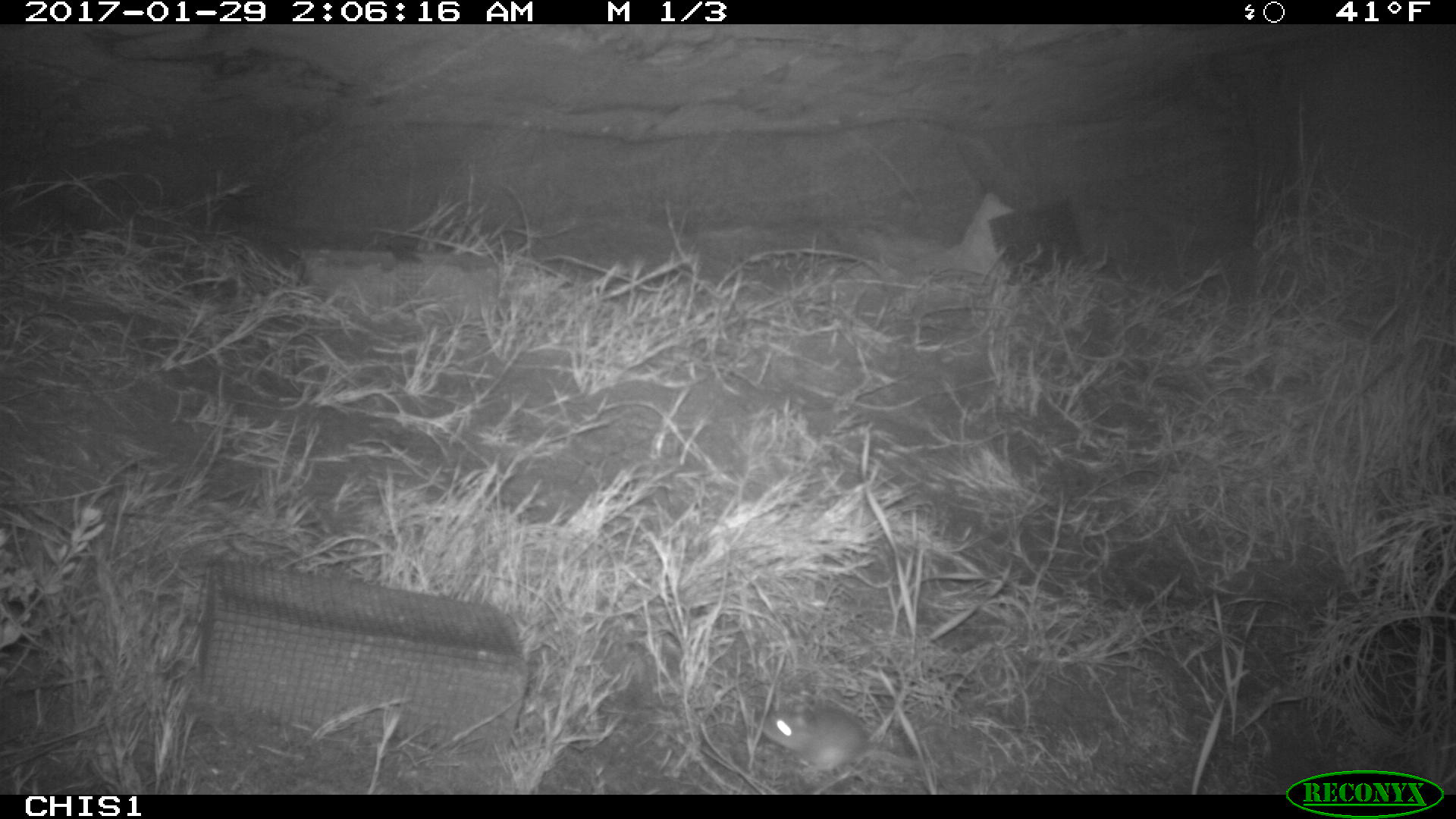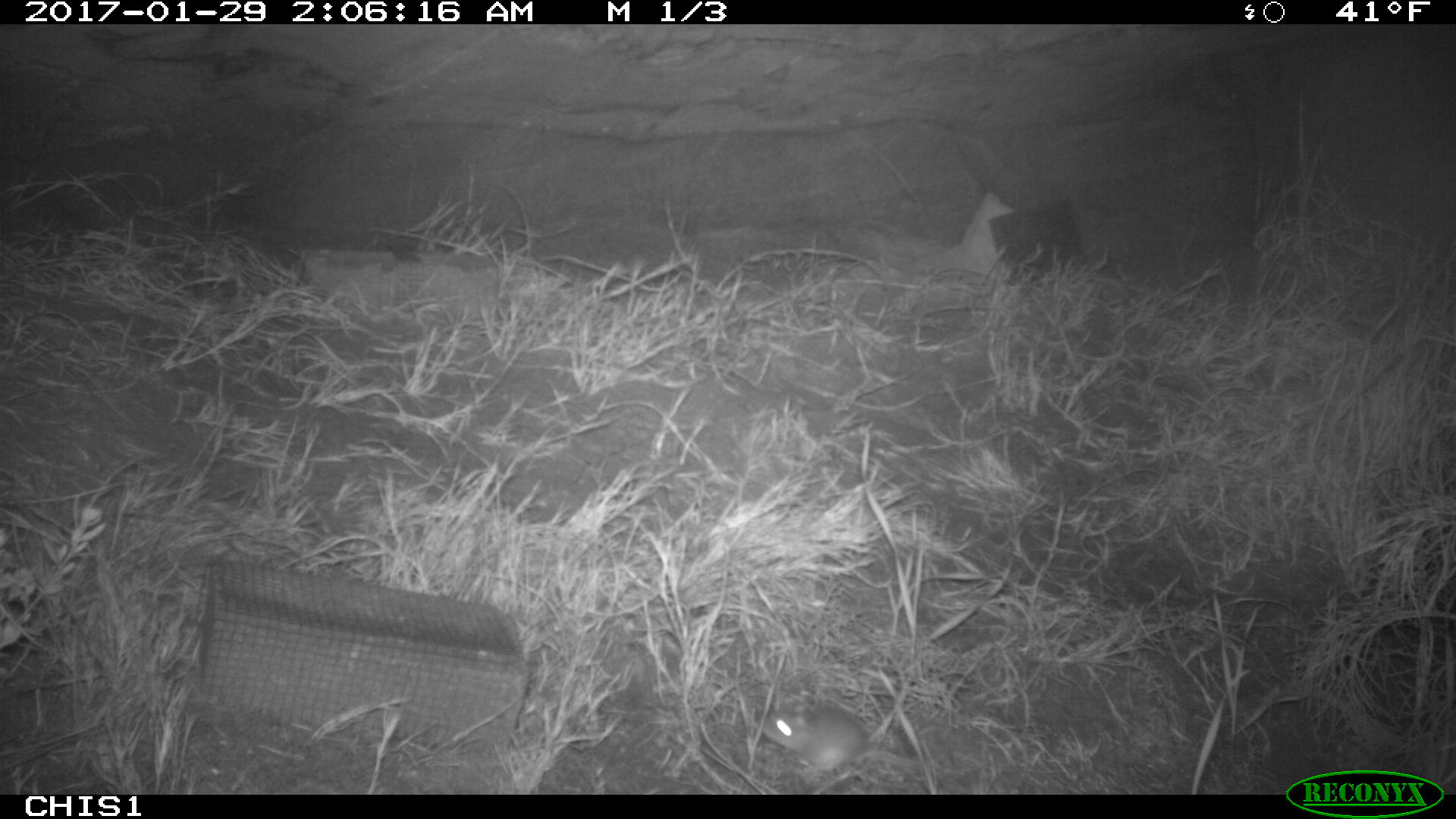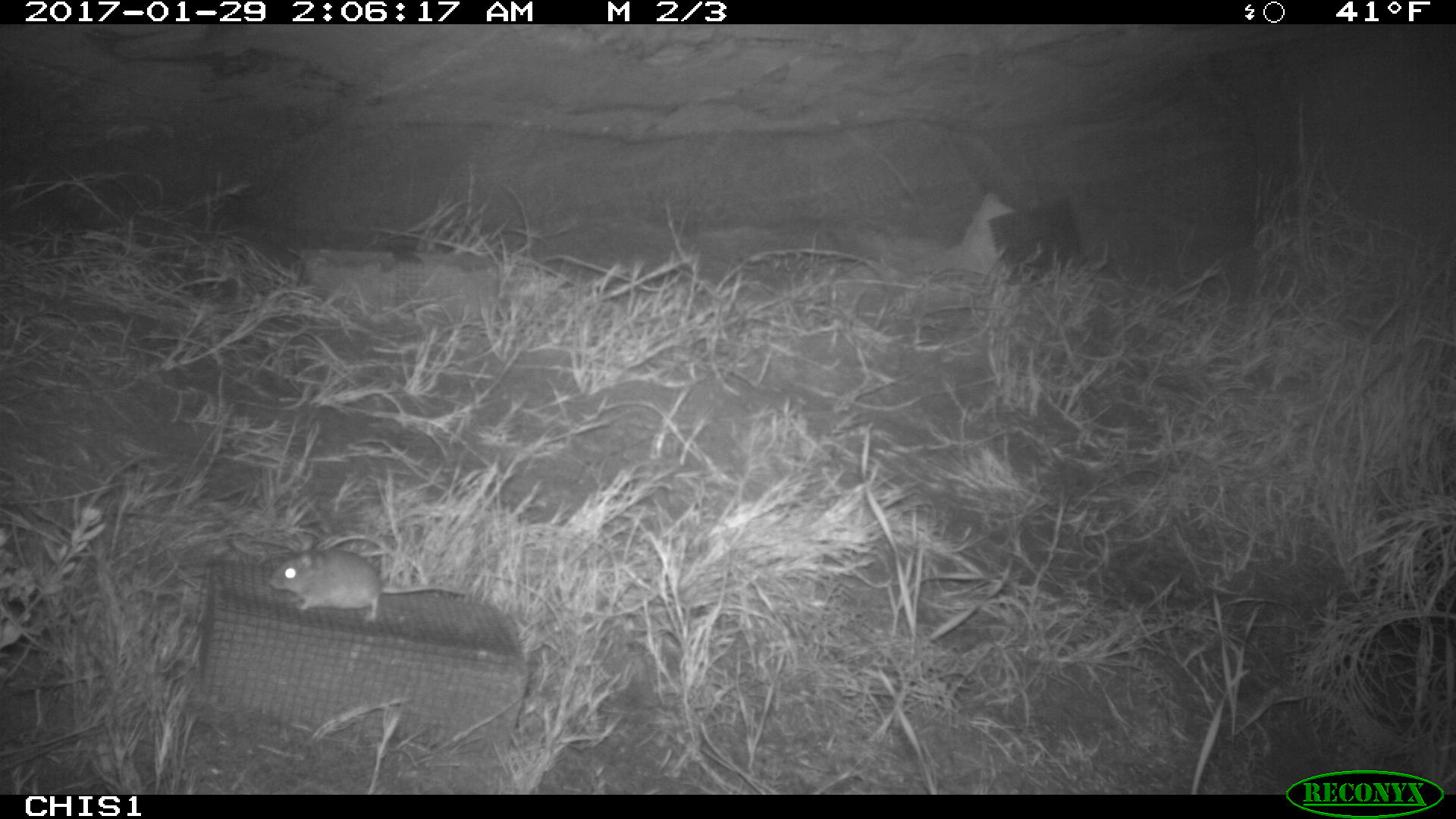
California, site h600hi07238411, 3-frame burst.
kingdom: Animalia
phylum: Chordata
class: Mammalia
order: Rodentia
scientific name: Rodentia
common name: rodent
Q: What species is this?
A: Rodent (Rodentia).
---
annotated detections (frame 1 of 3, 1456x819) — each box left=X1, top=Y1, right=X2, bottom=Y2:
rodent: left=756, top=701, right=867, bottom=770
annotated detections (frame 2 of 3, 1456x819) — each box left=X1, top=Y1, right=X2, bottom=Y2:
rodent: left=758, top=707, right=923, bottom=779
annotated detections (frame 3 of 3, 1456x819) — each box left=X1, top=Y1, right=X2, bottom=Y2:
rodent: left=268, top=549, right=463, bottom=623